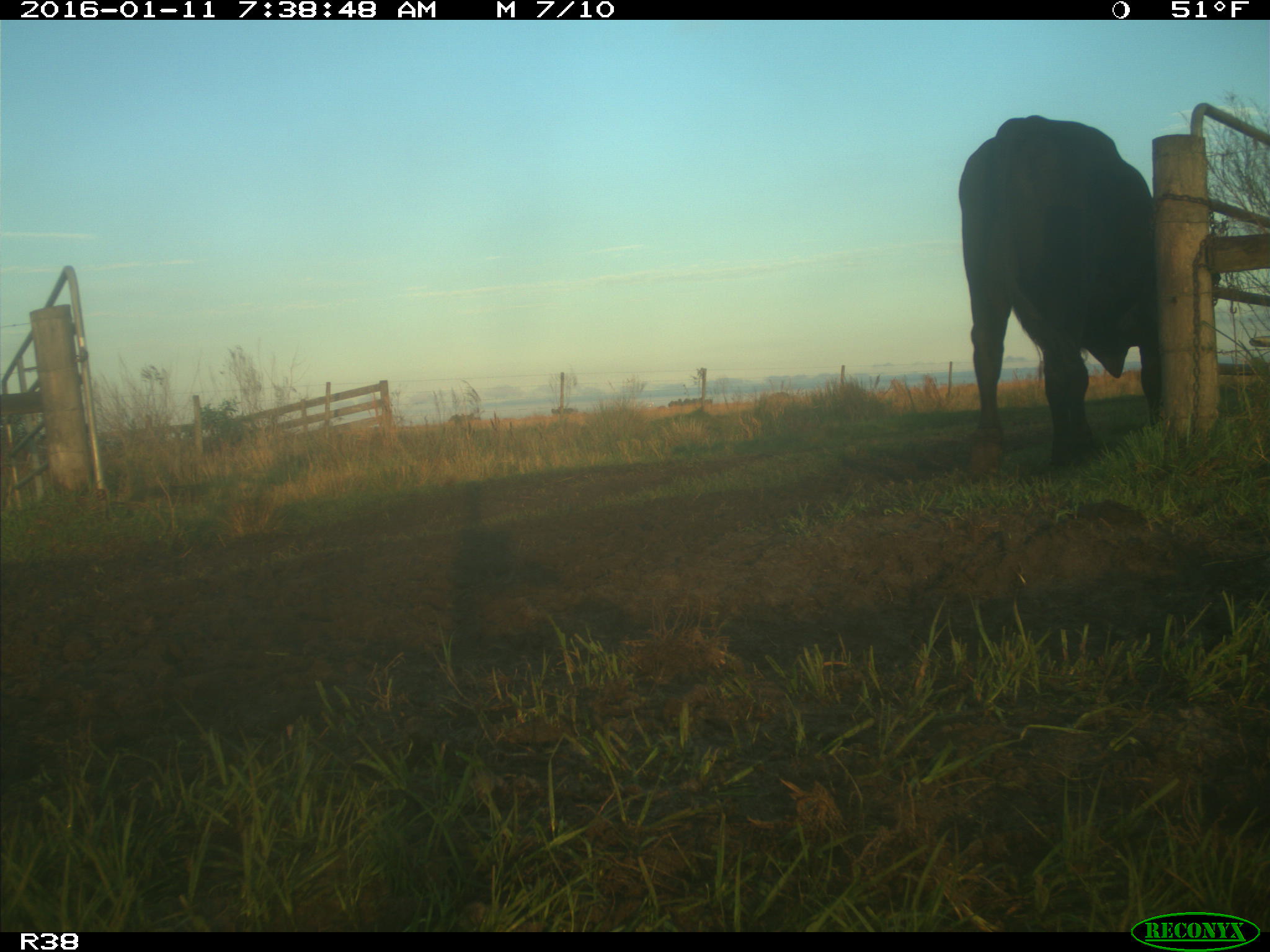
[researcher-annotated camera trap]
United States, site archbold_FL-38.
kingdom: Animalia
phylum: Chordata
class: Mammalia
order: Artiodactyla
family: Bovidae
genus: Bos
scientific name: Bos taurus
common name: domestic cow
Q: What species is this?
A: Bos taurus (domestic cow).